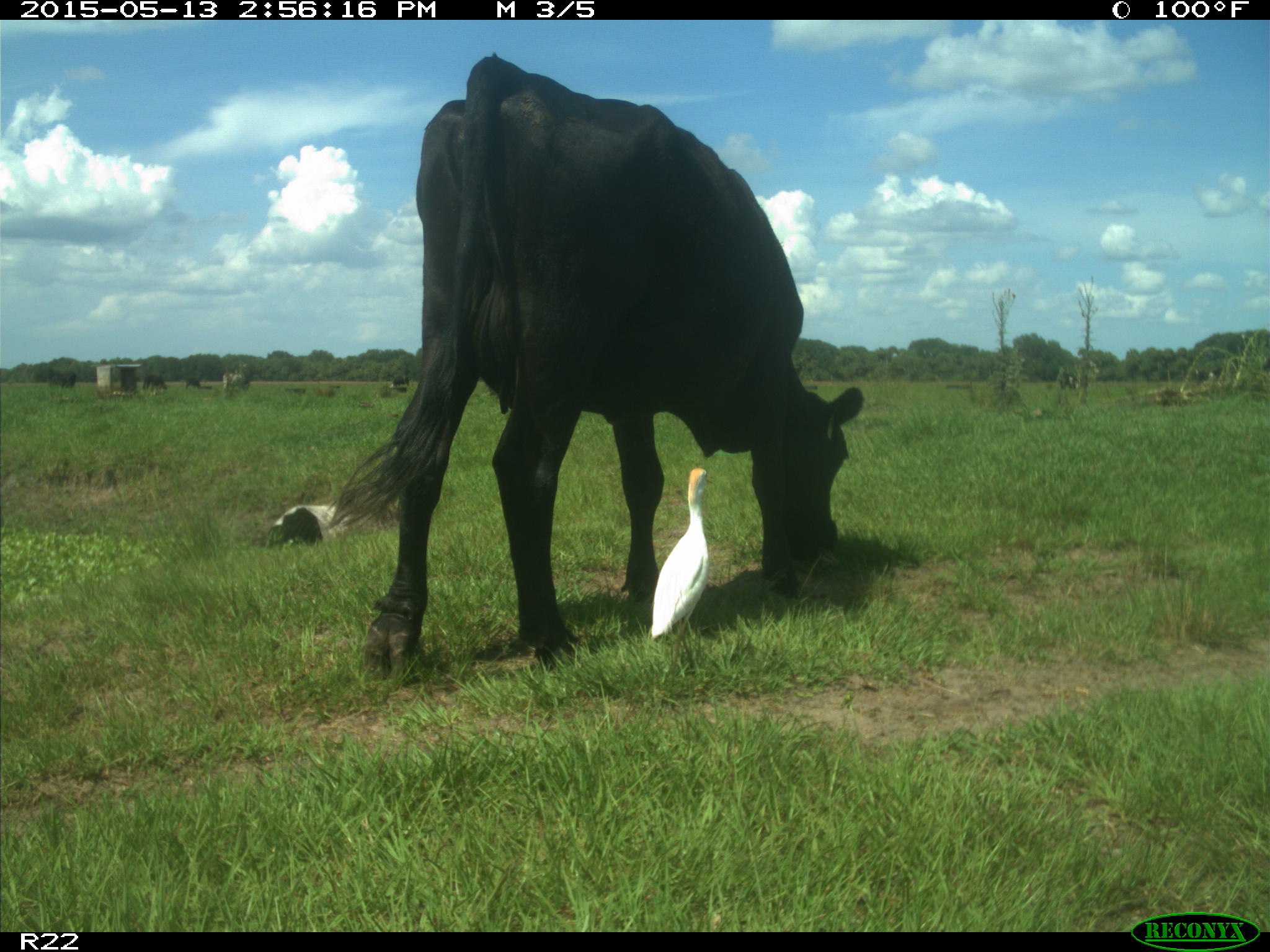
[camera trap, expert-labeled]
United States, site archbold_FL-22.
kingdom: Animalia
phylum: Chordata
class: Mammalia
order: Artiodactyla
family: Bovidae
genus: Bos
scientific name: Bos taurus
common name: domestic cow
Bos taurus (domestic cow).